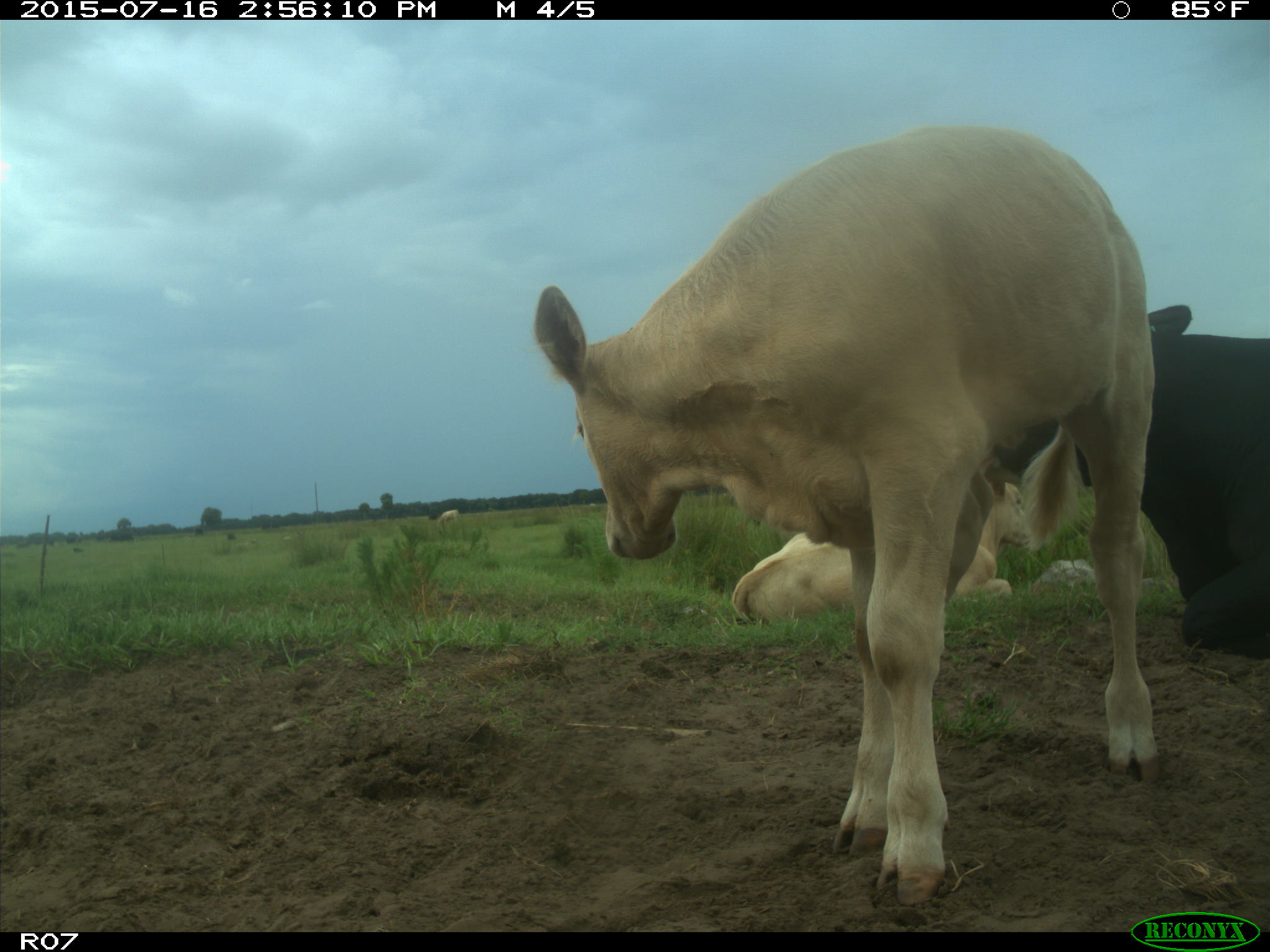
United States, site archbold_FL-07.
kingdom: Animalia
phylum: Chordata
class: Mammalia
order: Artiodactyla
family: Bovidae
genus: Bos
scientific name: Bos taurus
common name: domestic cow